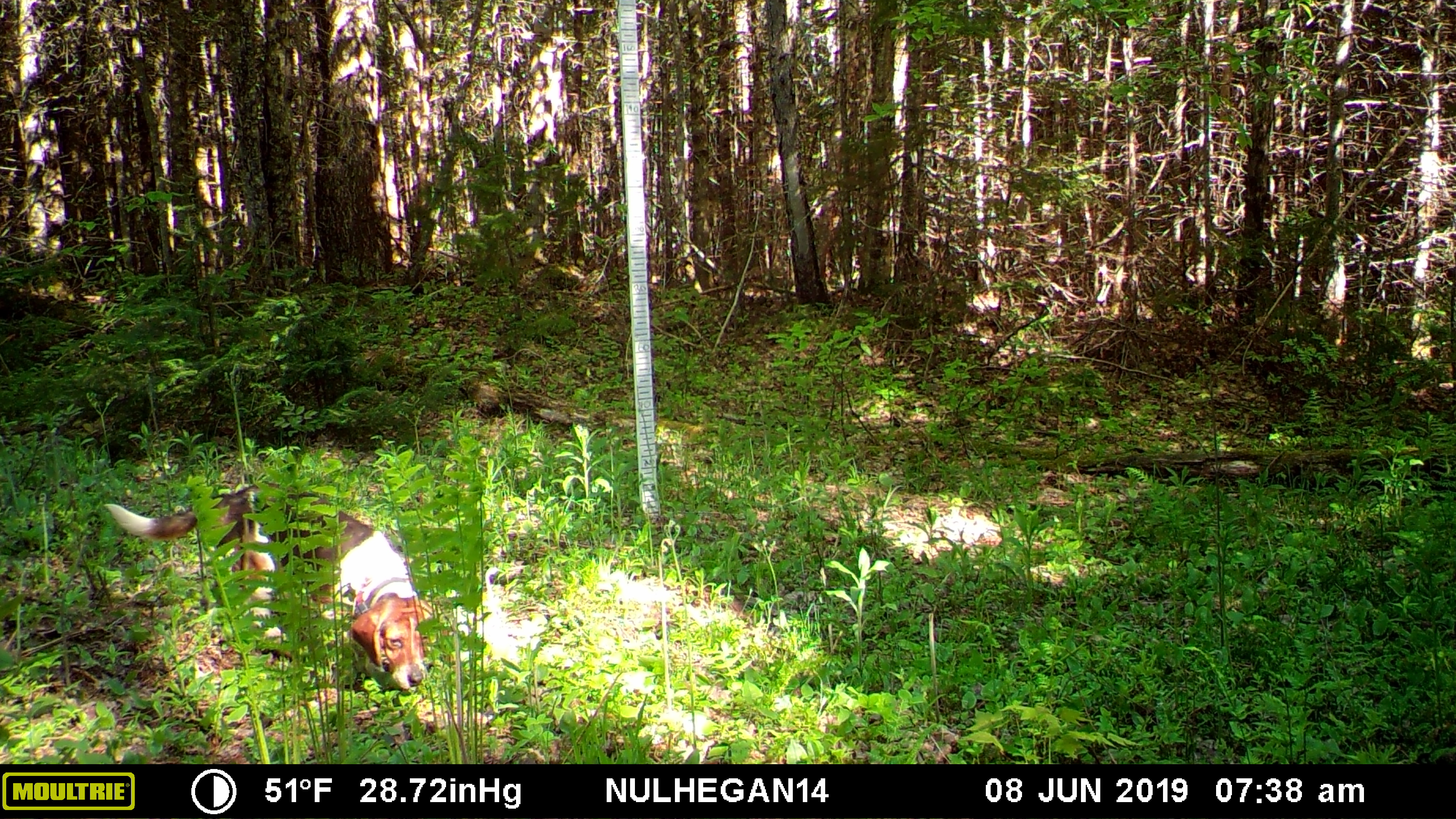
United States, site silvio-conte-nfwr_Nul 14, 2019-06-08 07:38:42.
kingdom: Animalia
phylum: Chordata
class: Mammalia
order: Carnivora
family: Canidae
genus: Canis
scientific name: Canis familiaris familiaris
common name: domestic dog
Domestic dog (Canis familiaris familiaris).